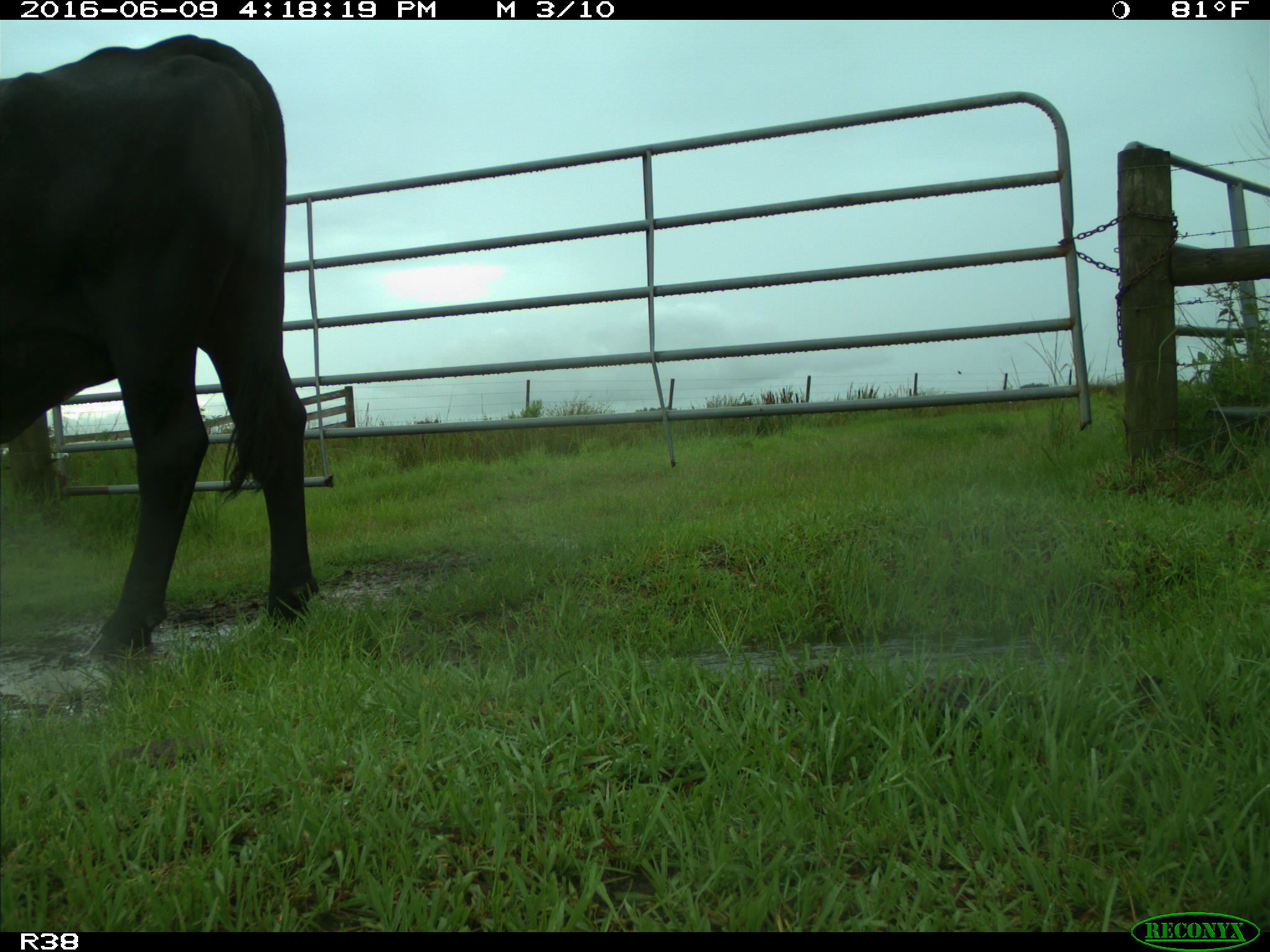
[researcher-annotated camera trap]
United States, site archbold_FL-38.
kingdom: Animalia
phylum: Chordata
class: Mammalia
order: Artiodactyla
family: Bovidae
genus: Bos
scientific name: Bos taurus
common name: domestic cow